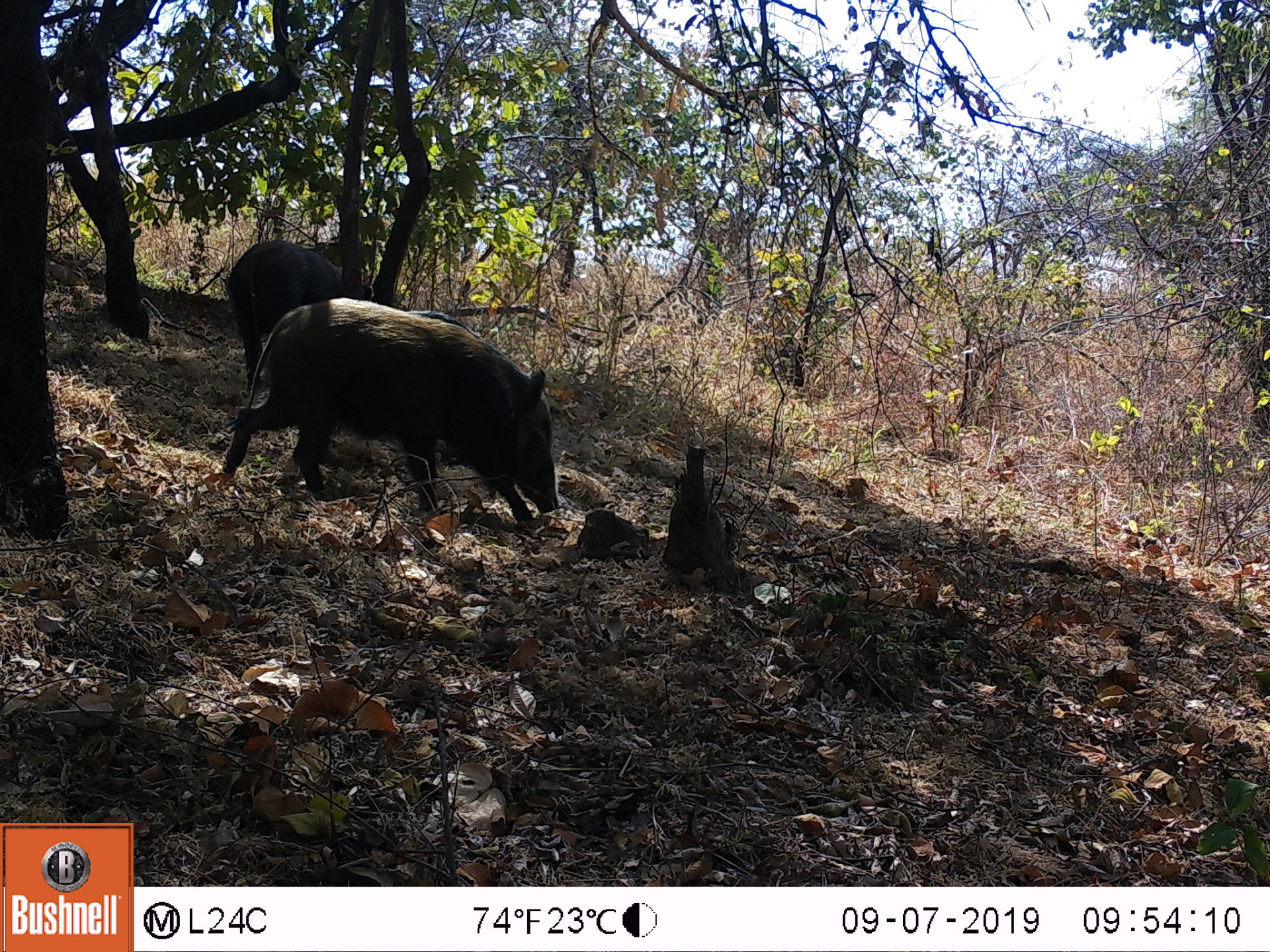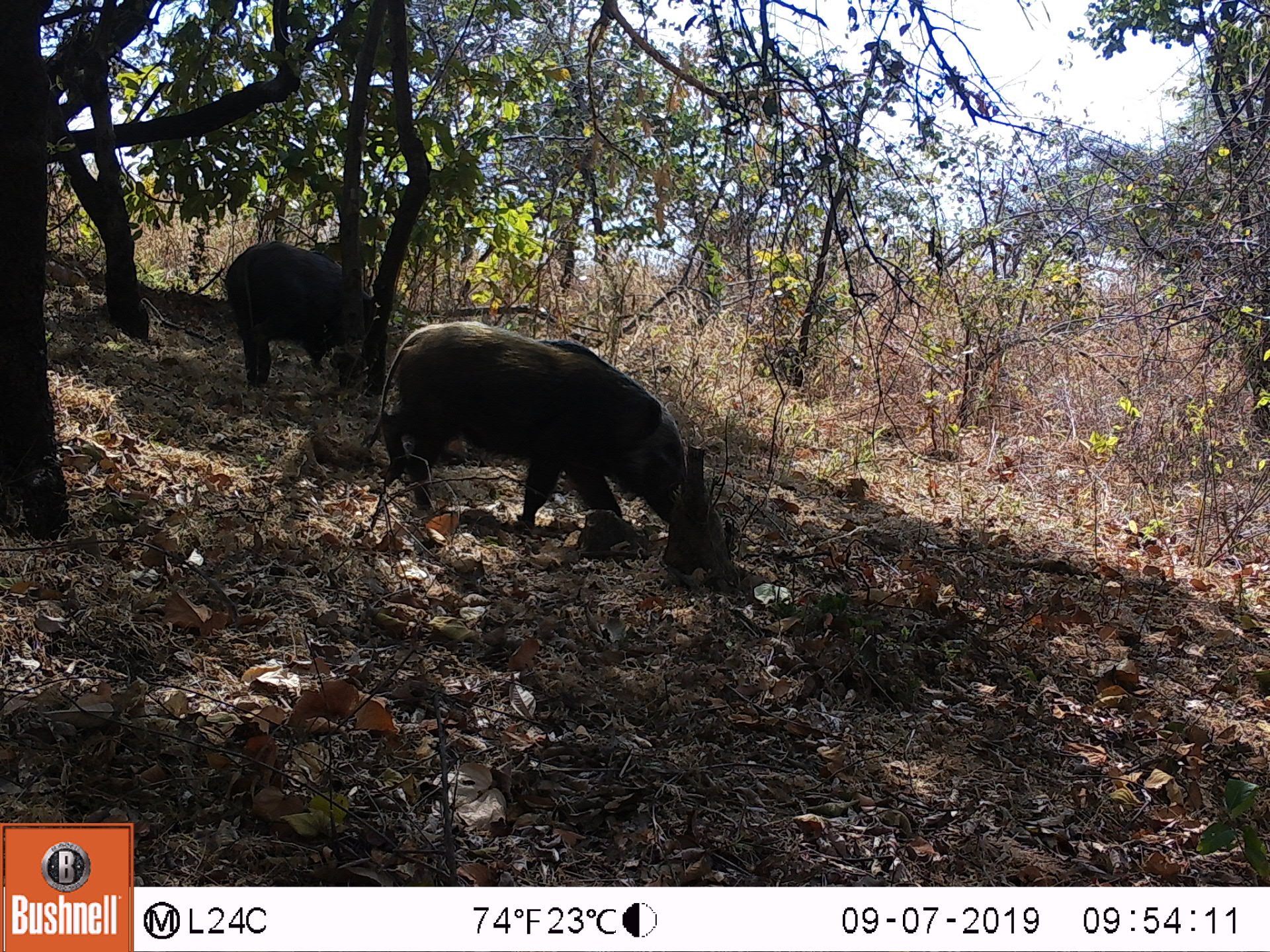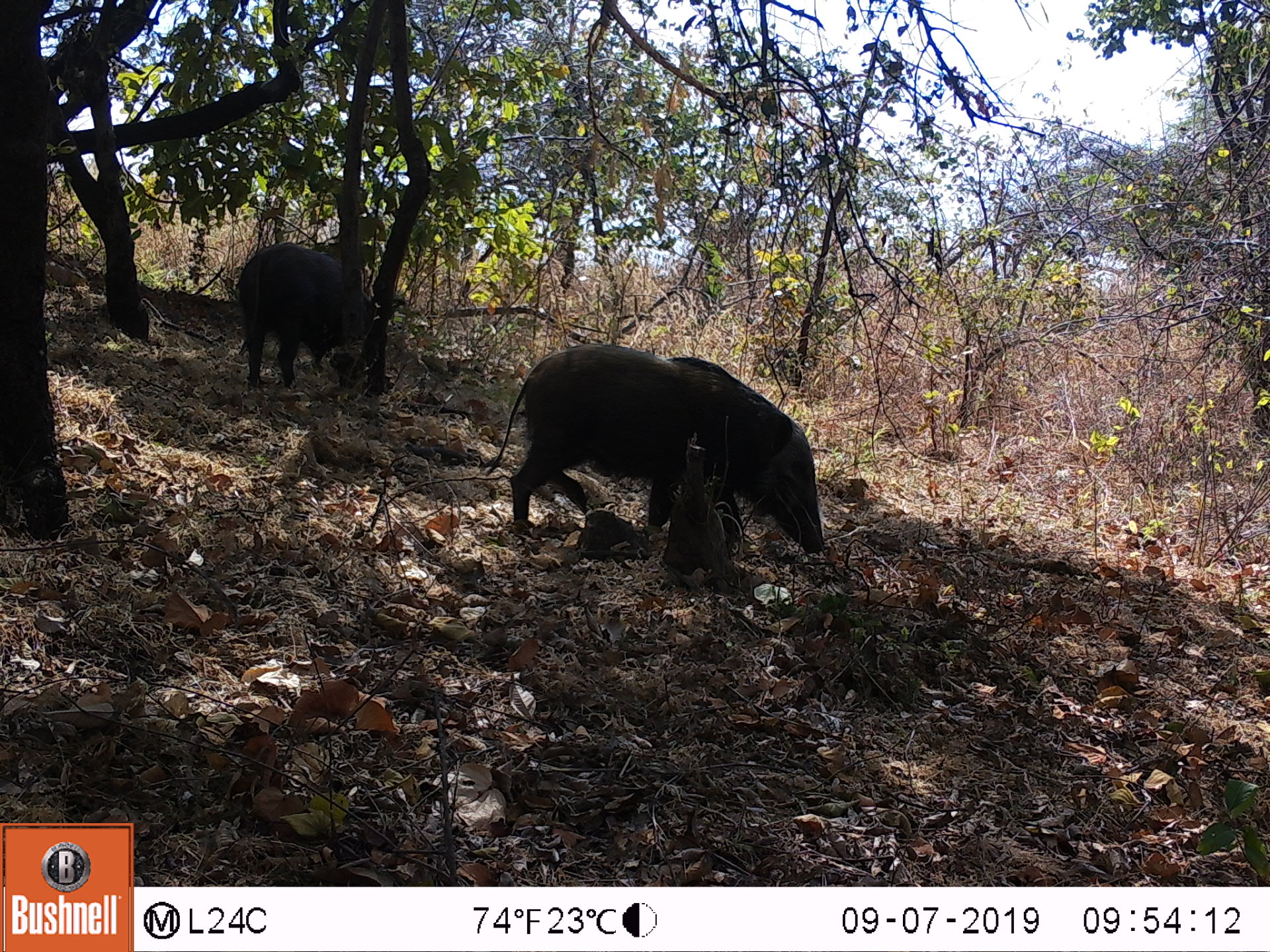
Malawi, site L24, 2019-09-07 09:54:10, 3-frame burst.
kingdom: Animalia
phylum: Chordata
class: Mammalia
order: Artiodactyla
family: Suidae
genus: Potamochoerus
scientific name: Potamochoerus larvatus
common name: bushpig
Bushpig (Potamochoerus larvatus), count 2.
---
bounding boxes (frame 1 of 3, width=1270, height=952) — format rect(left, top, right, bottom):
bushpig: rect(208, 295, 566, 532); rect(222, 233, 365, 379)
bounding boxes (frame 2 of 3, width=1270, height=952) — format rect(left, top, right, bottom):
bushpig: rect(376, 310, 728, 540); rect(215, 236, 387, 380)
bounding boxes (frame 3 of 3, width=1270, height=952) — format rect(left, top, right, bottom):
bushpig: rect(500, 334, 828, 557); rect(233, 233, 373, 390)